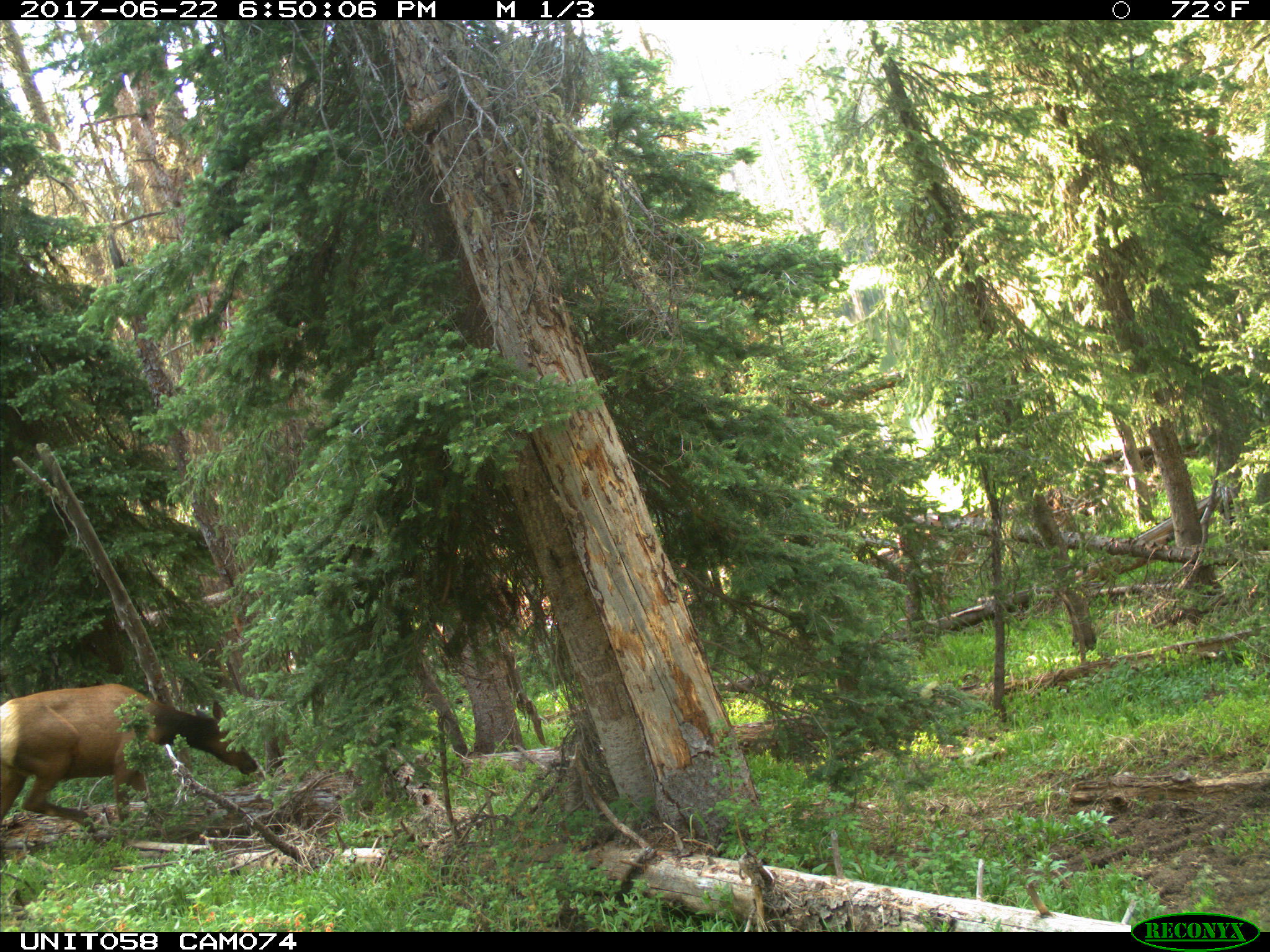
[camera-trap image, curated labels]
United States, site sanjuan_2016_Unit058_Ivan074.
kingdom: Animalia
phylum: Chordata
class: Mammalia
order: Artiodactyla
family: Cervidae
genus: Cervus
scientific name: Cervus elaphus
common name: red deer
Cervus elaphus (red deer).